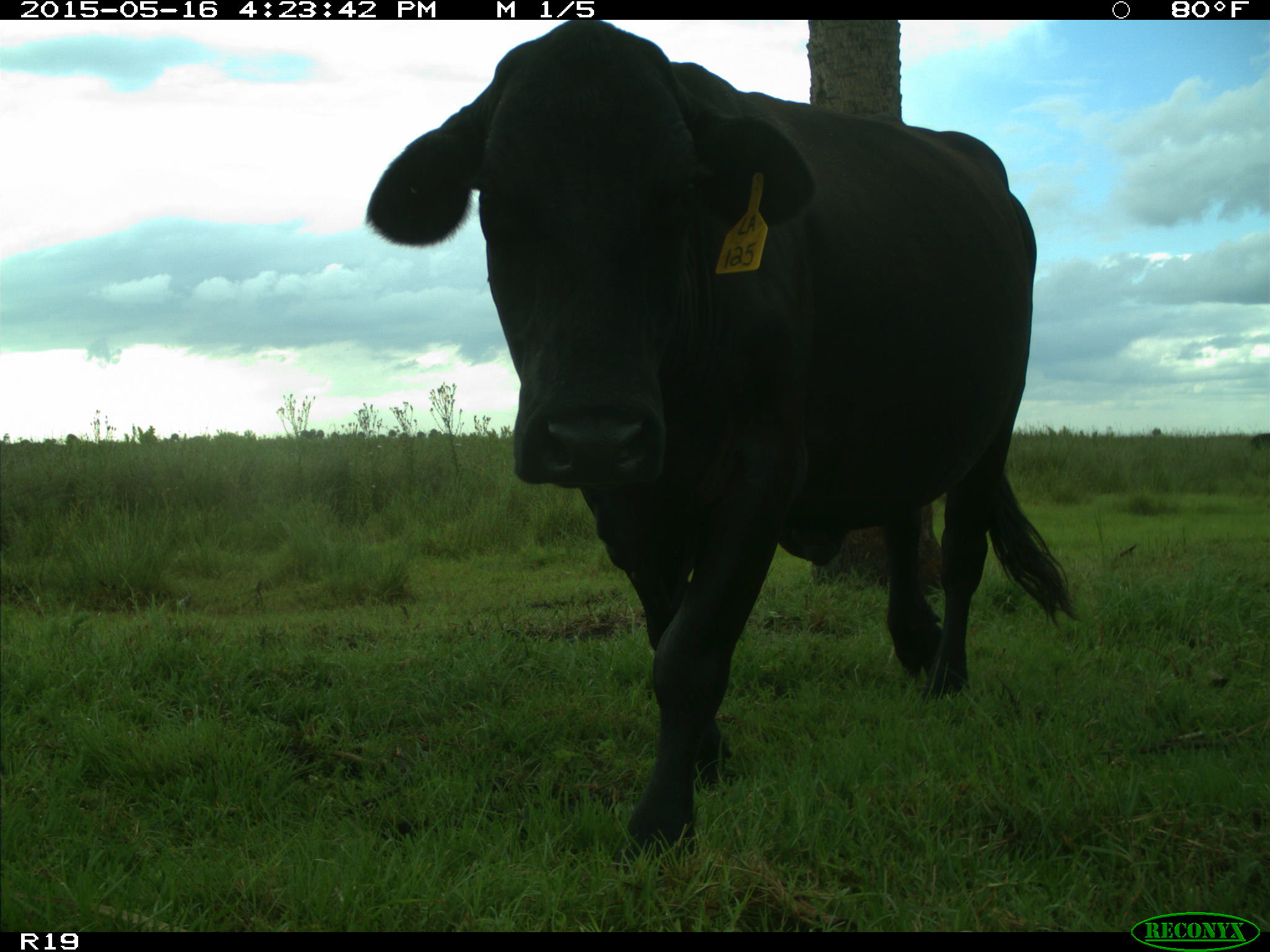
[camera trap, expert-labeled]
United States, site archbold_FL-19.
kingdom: Animalia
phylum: Chordata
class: Mammalia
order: Artiodactyla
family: Bovidae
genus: Bos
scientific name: Bos taurus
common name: domestic cow